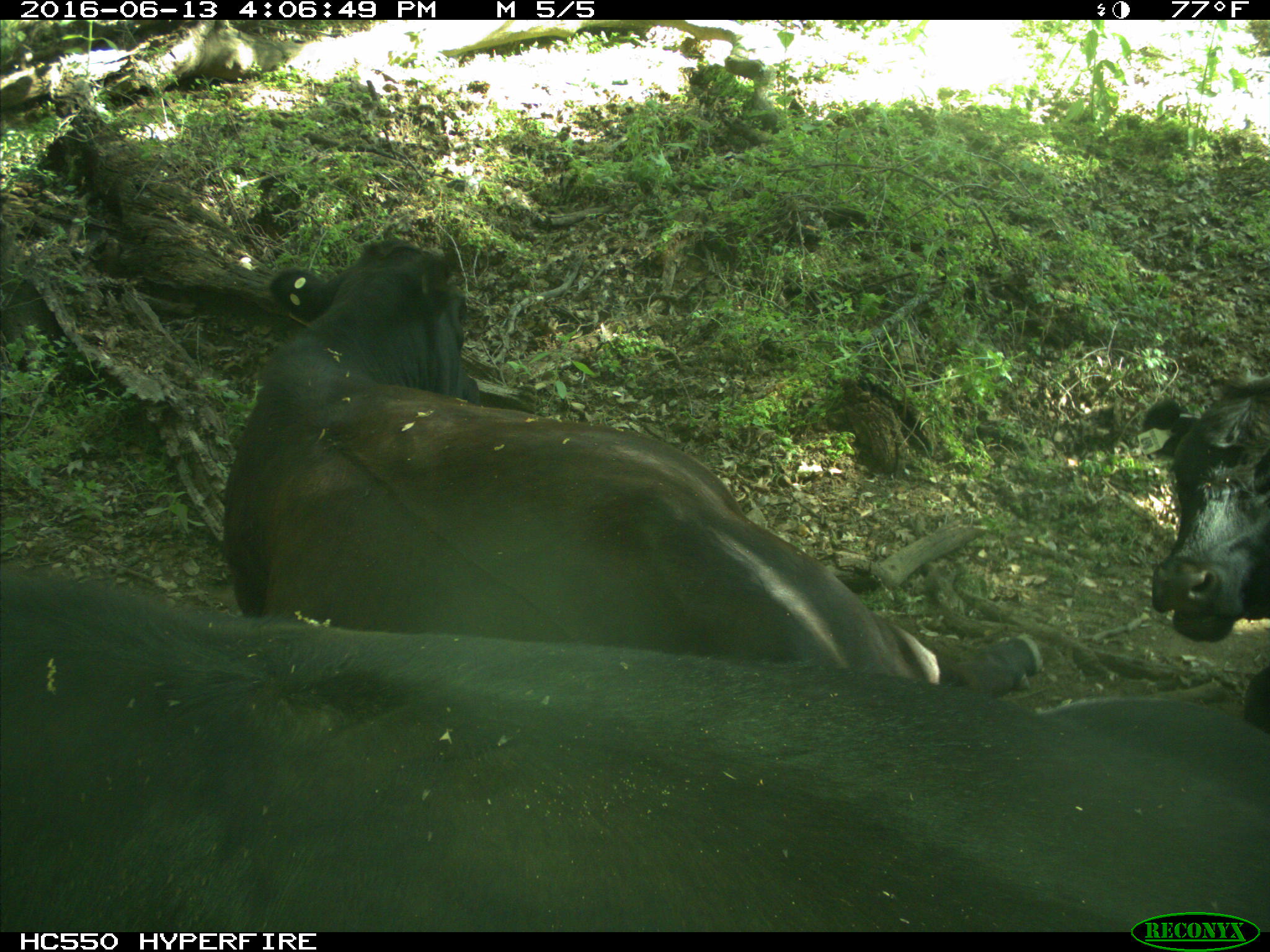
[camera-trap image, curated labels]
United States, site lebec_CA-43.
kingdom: Animalia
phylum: Chordata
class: Mammalia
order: Artiodactyla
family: Bovidae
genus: Bos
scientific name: Bos taurus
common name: domestic cow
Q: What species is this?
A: Bos taurus (domestic cow).